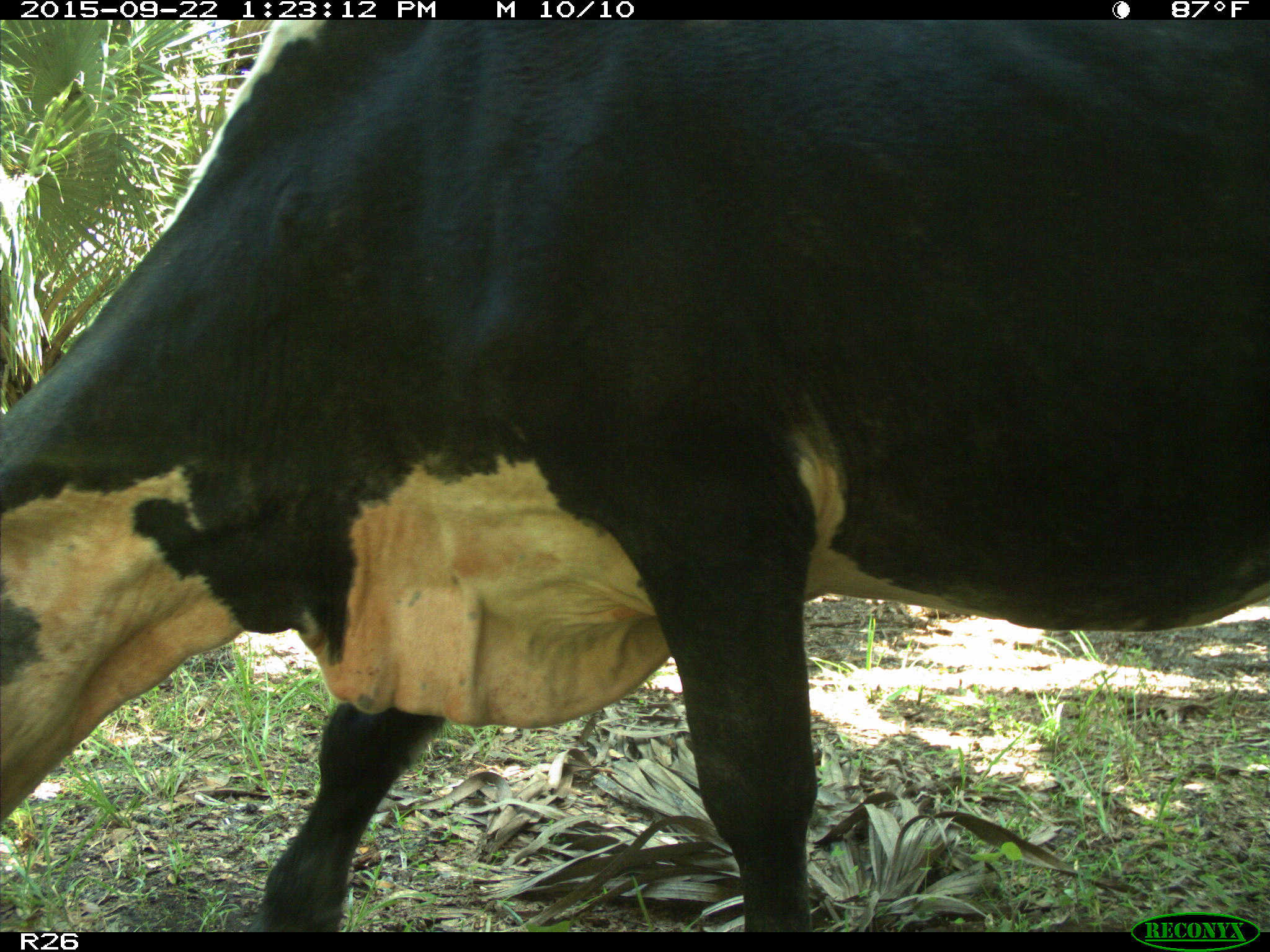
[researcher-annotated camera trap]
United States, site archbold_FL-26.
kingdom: Animalia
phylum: Chordata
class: Mammalia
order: Artiodactyla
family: Bovidae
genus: Bos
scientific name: Bos taurus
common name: domestic cow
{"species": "Bos taurus (domestic cow)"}